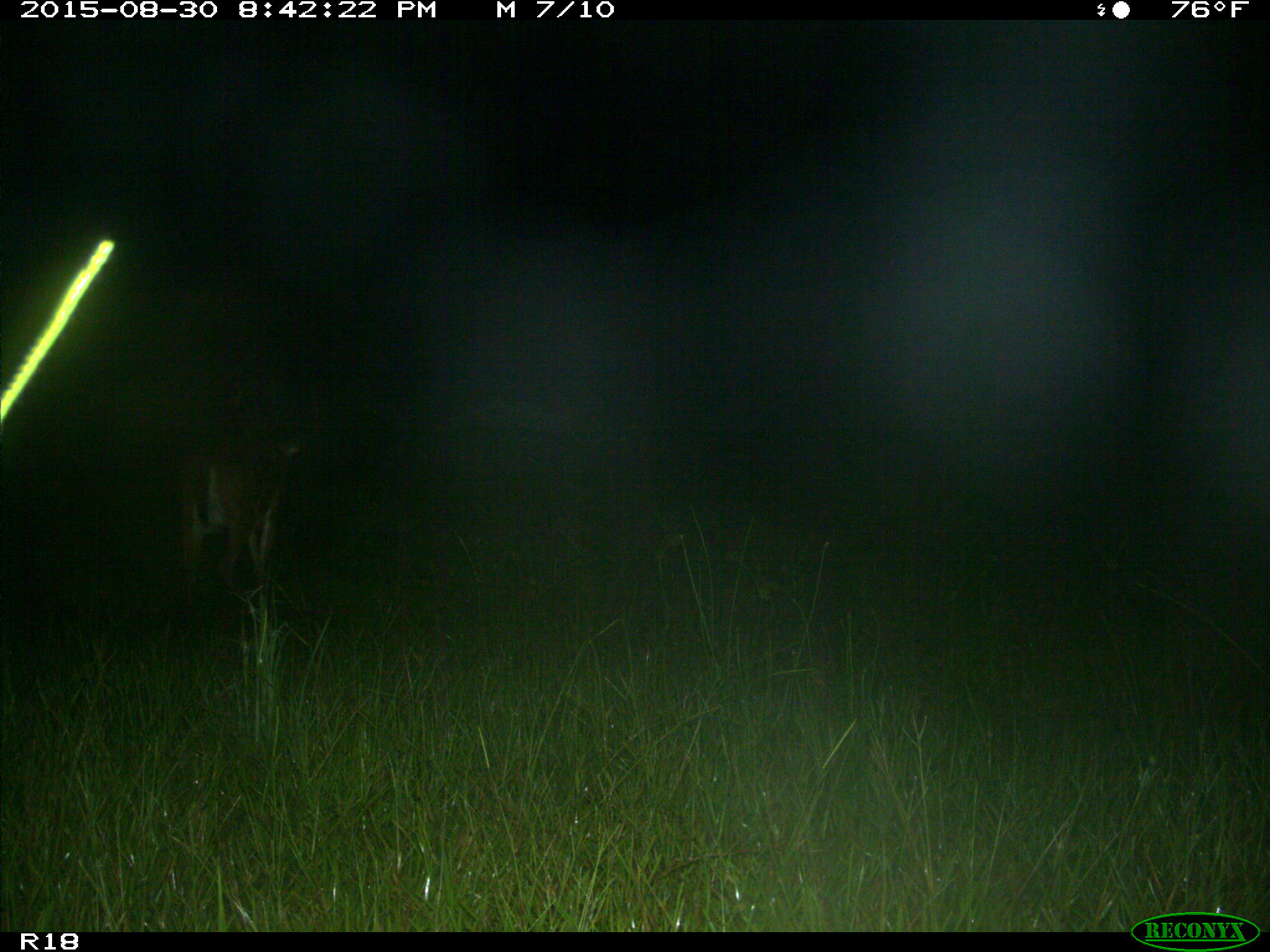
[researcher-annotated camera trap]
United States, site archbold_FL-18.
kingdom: Animalia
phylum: Chordata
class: Mammalia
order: Artiodactyla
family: Cervidae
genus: Odocoileus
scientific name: Odocoileus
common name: deer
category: unidentified deer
Unidentified deer (deer) (Odocoileus).